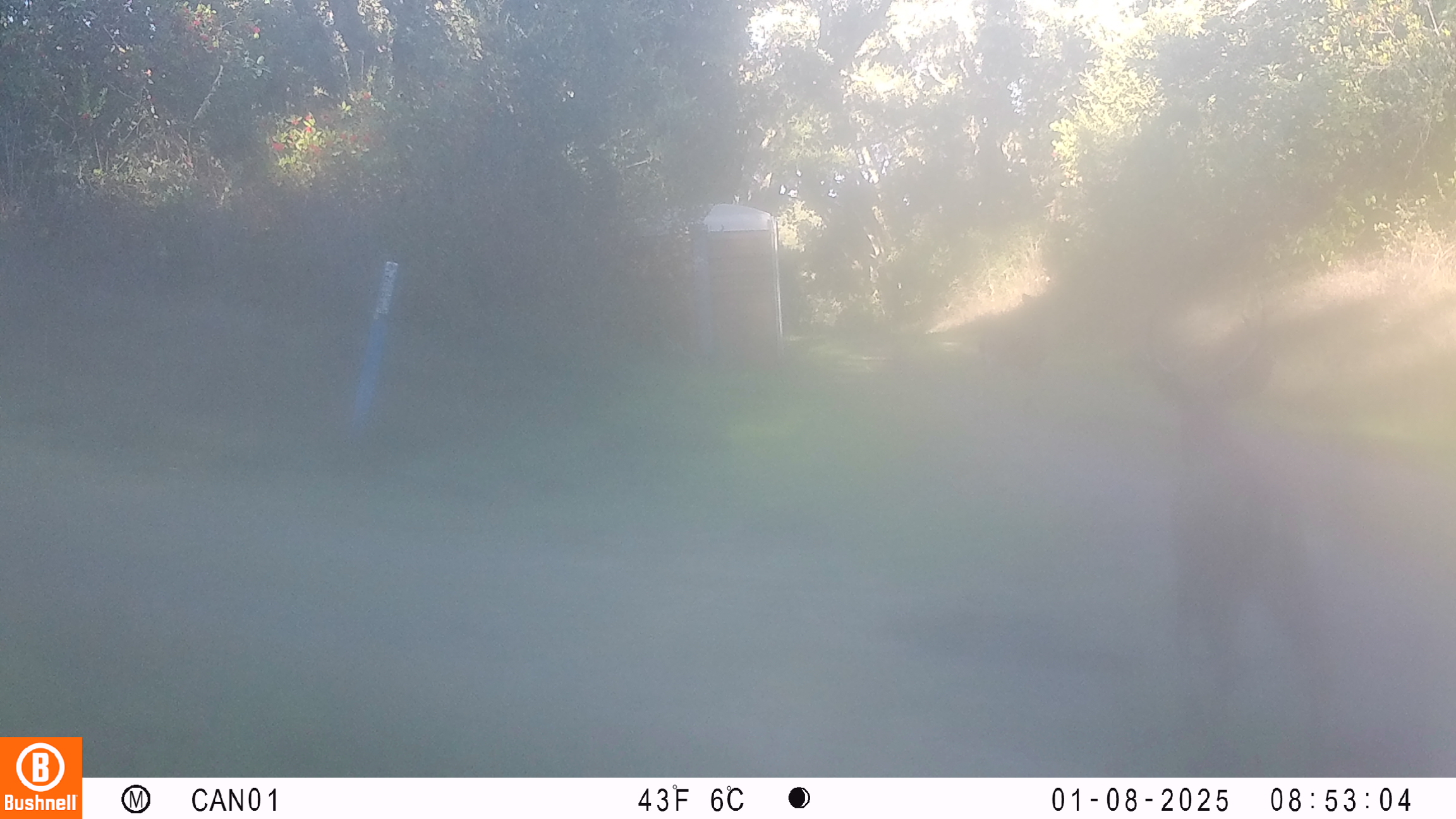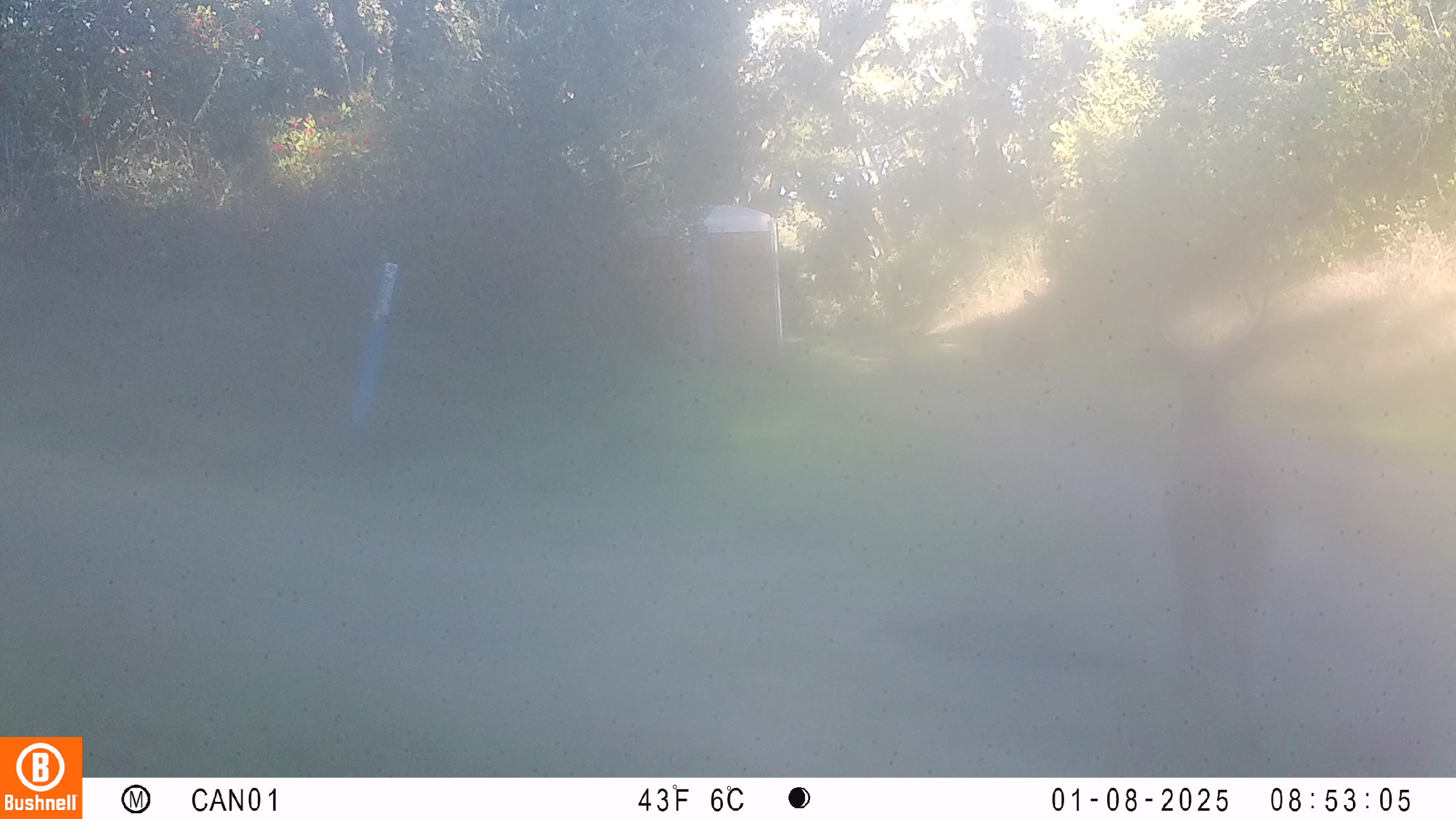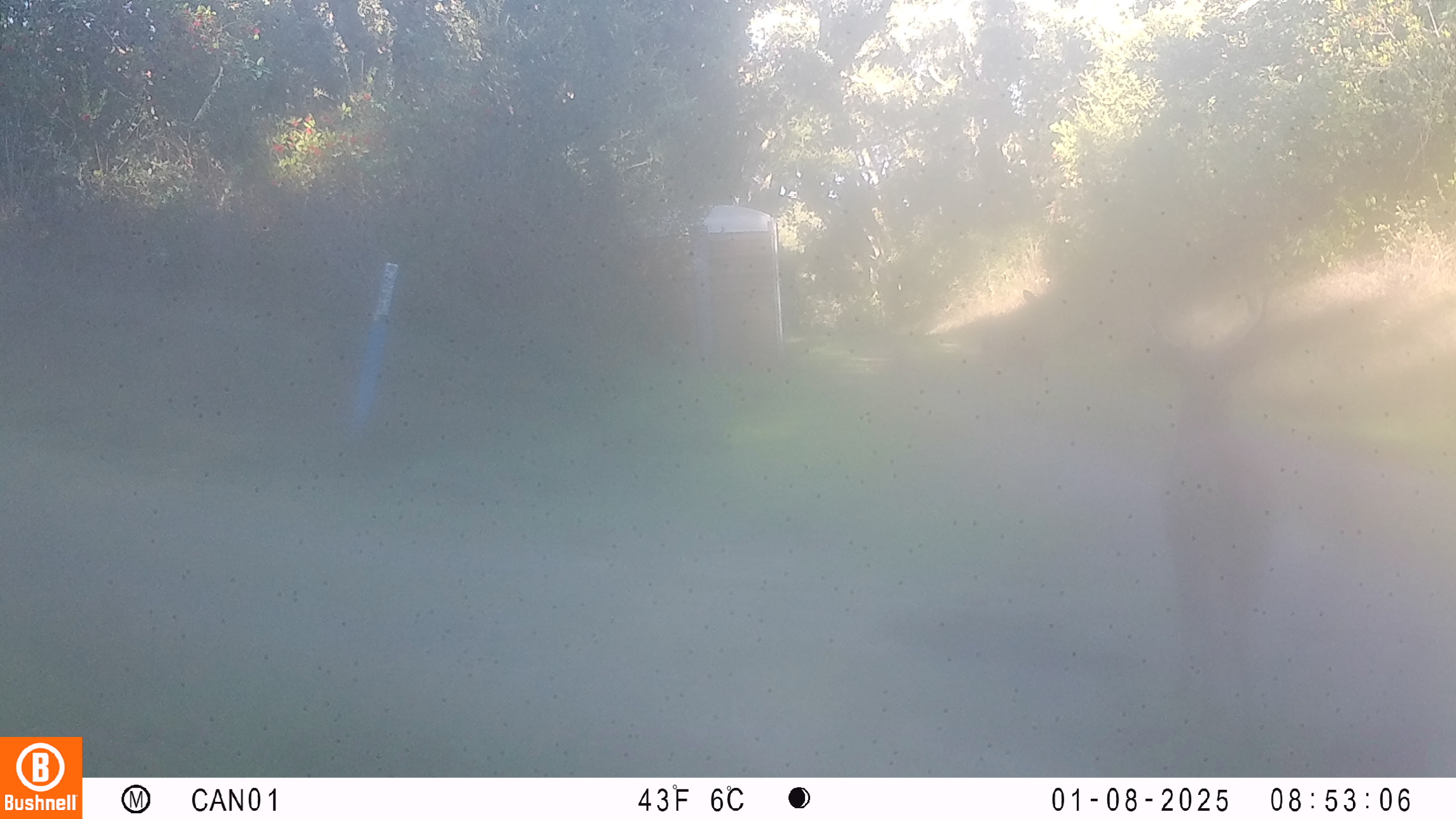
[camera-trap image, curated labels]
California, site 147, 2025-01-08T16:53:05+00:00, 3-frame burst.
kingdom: Animalia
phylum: Chordata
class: Mammalia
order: Artiodactyla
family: Cervidae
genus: Odocoileus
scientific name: Odocoileus hemionus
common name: mule deer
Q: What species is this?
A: Mule deer (Odocoileus hemionus).